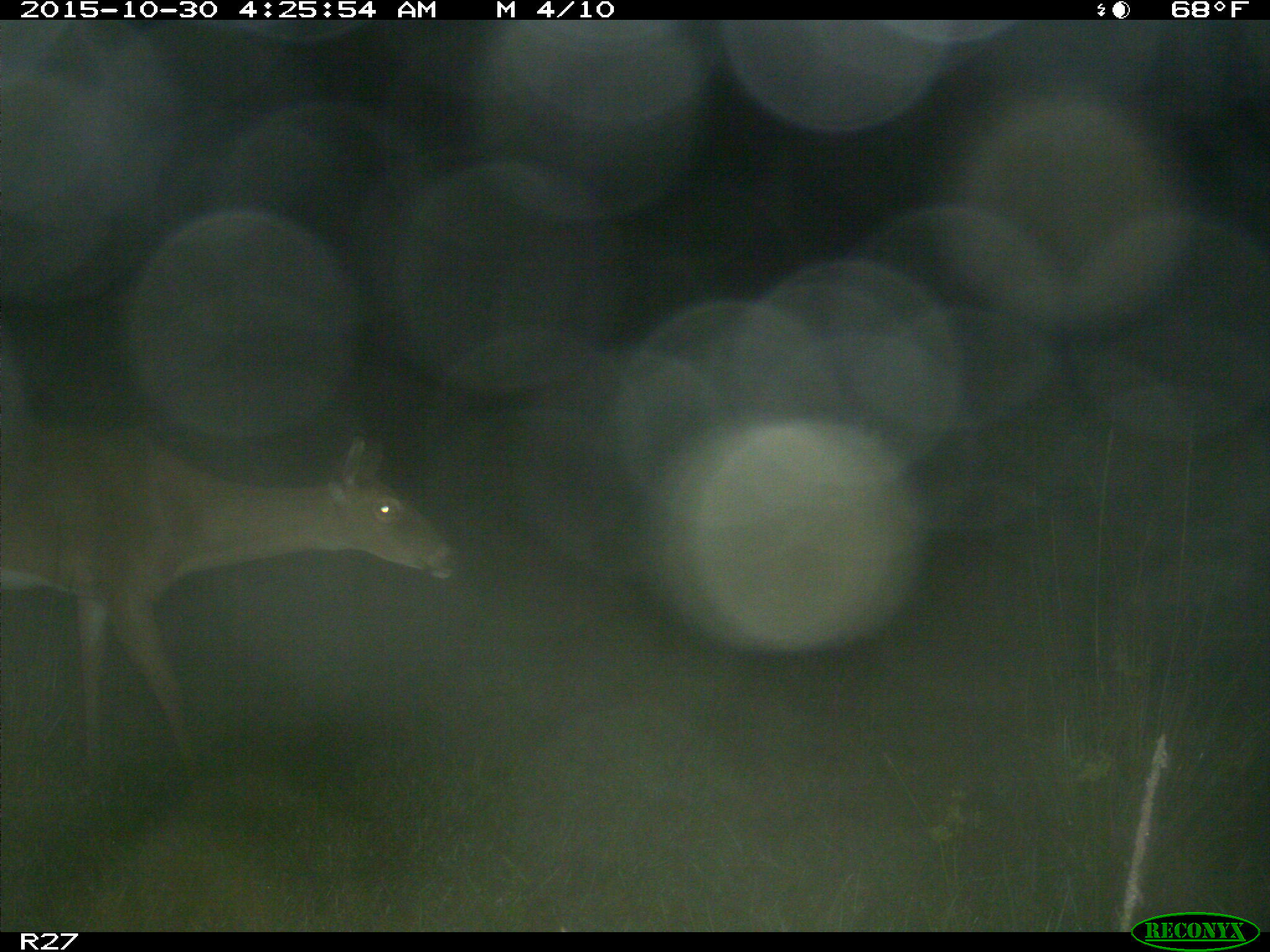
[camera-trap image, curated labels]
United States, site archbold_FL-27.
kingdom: Animalia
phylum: Chordata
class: Mammalia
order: Artiodactyla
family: Cervidae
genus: Odocoileus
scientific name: Odocoileus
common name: deer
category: unidentified deer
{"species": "unidentified deer (deer) (Odocoileus)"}